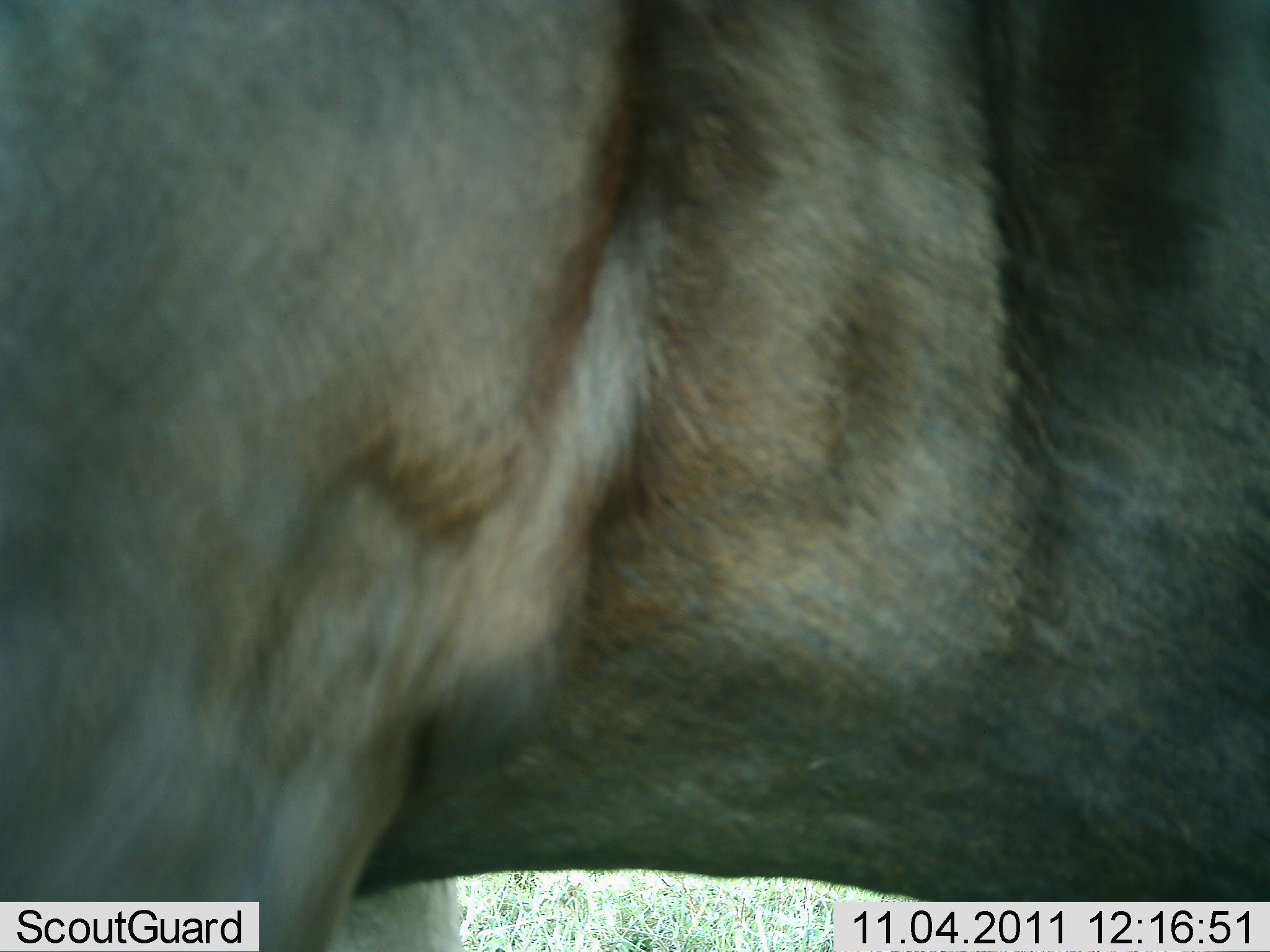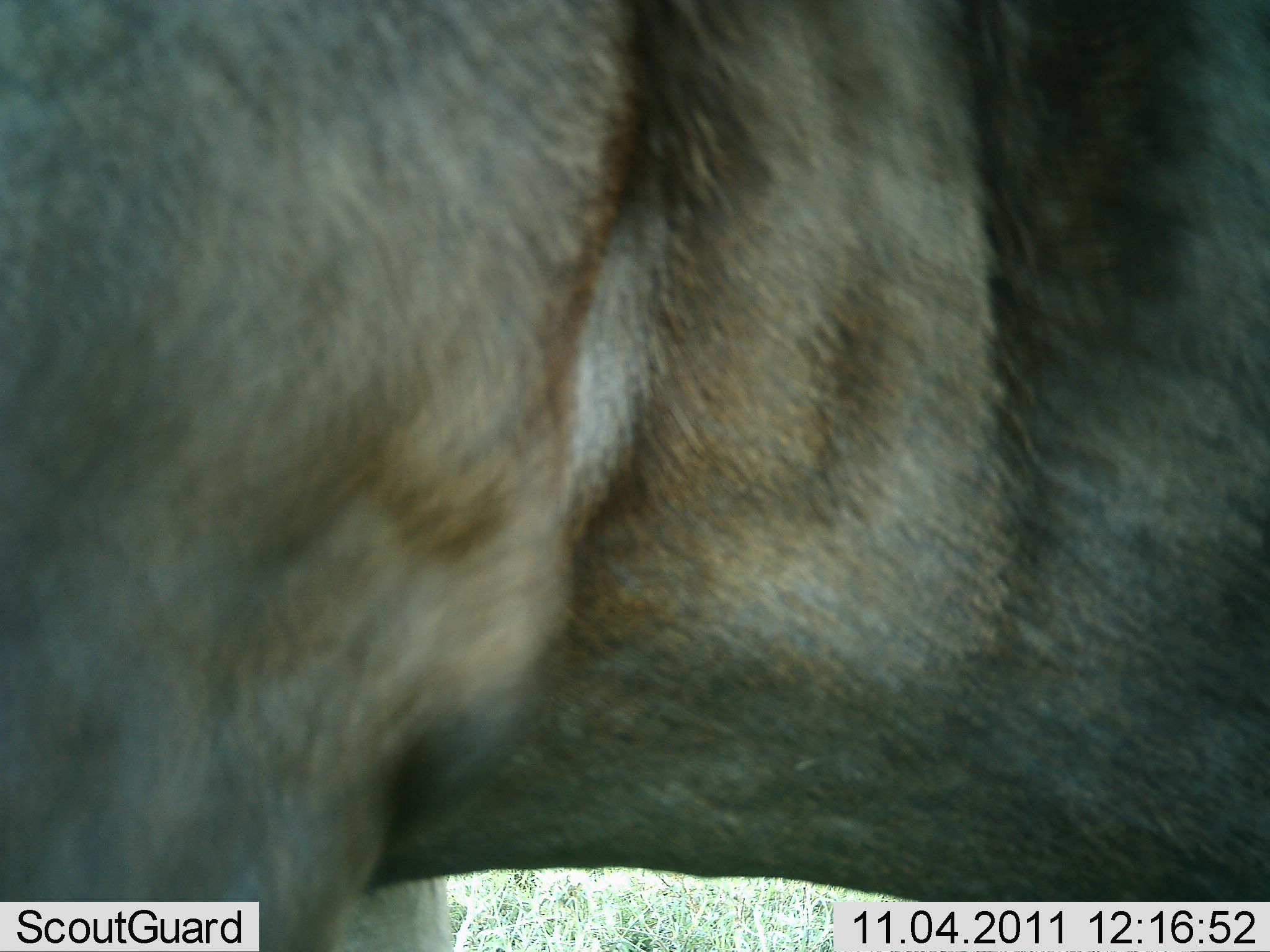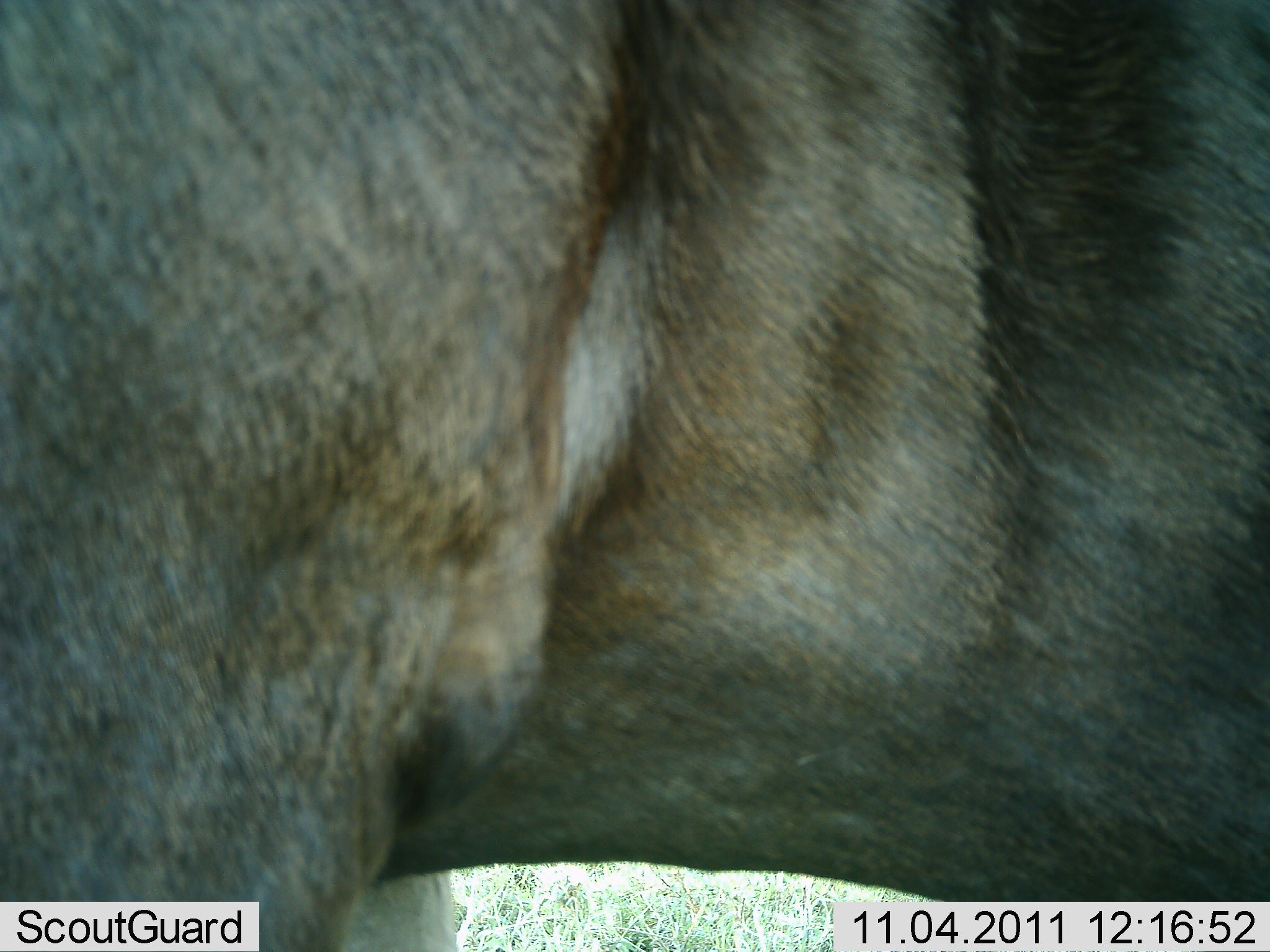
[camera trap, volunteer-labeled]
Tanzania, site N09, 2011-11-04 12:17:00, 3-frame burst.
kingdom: Animalia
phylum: Chordata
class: Mammalia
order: Artiodactyla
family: Bovidae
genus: Connochaetes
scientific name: Connochaetes taurinus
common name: blue wildebeest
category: wildebeest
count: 1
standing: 71%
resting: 14%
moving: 0%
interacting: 0%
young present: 0%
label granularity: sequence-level